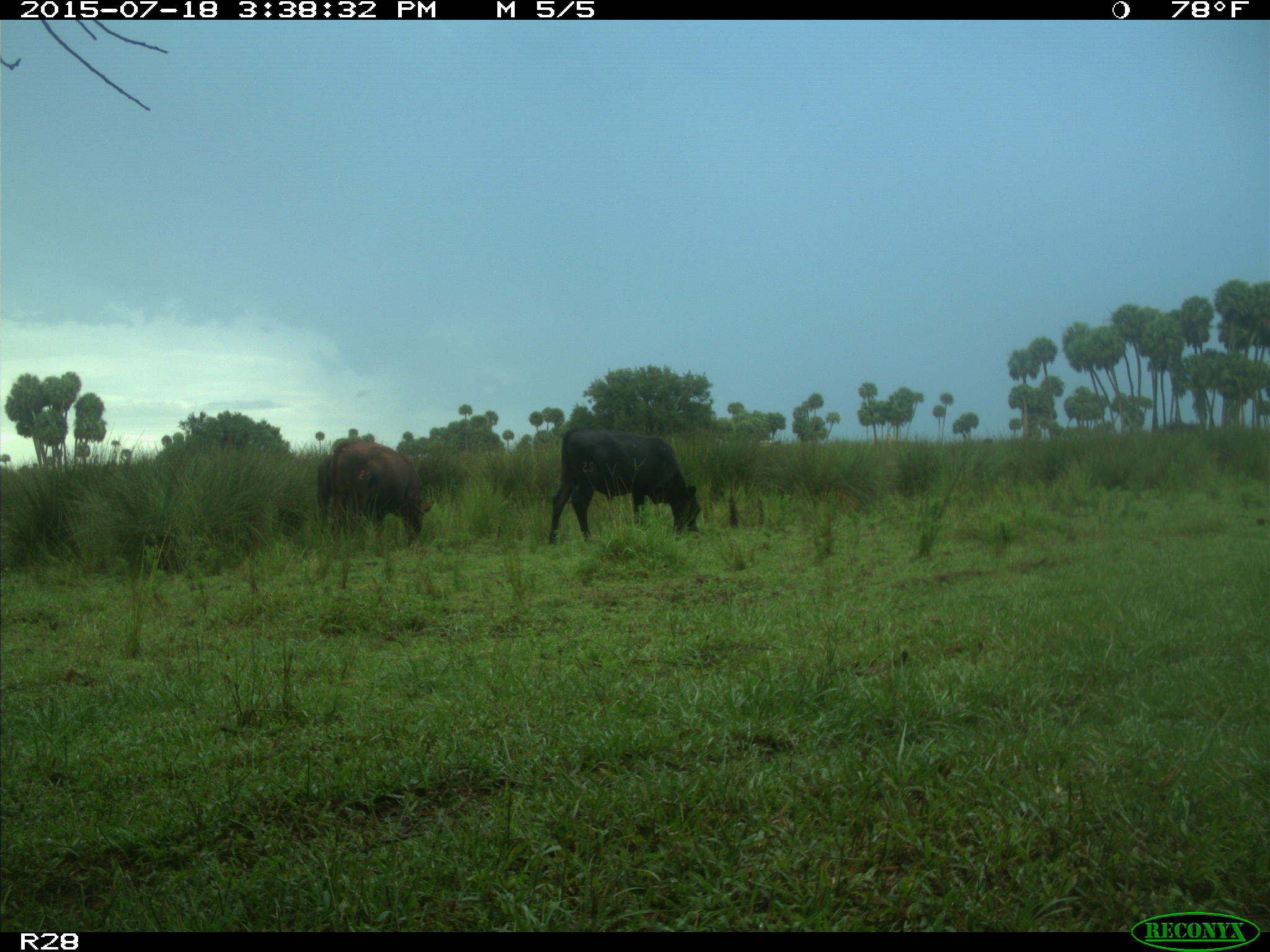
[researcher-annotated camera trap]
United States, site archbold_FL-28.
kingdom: Animalia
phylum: Chordata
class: Mammalia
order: Artiodactyla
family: Bovidae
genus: Bos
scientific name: Bos taurus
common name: domestic cow